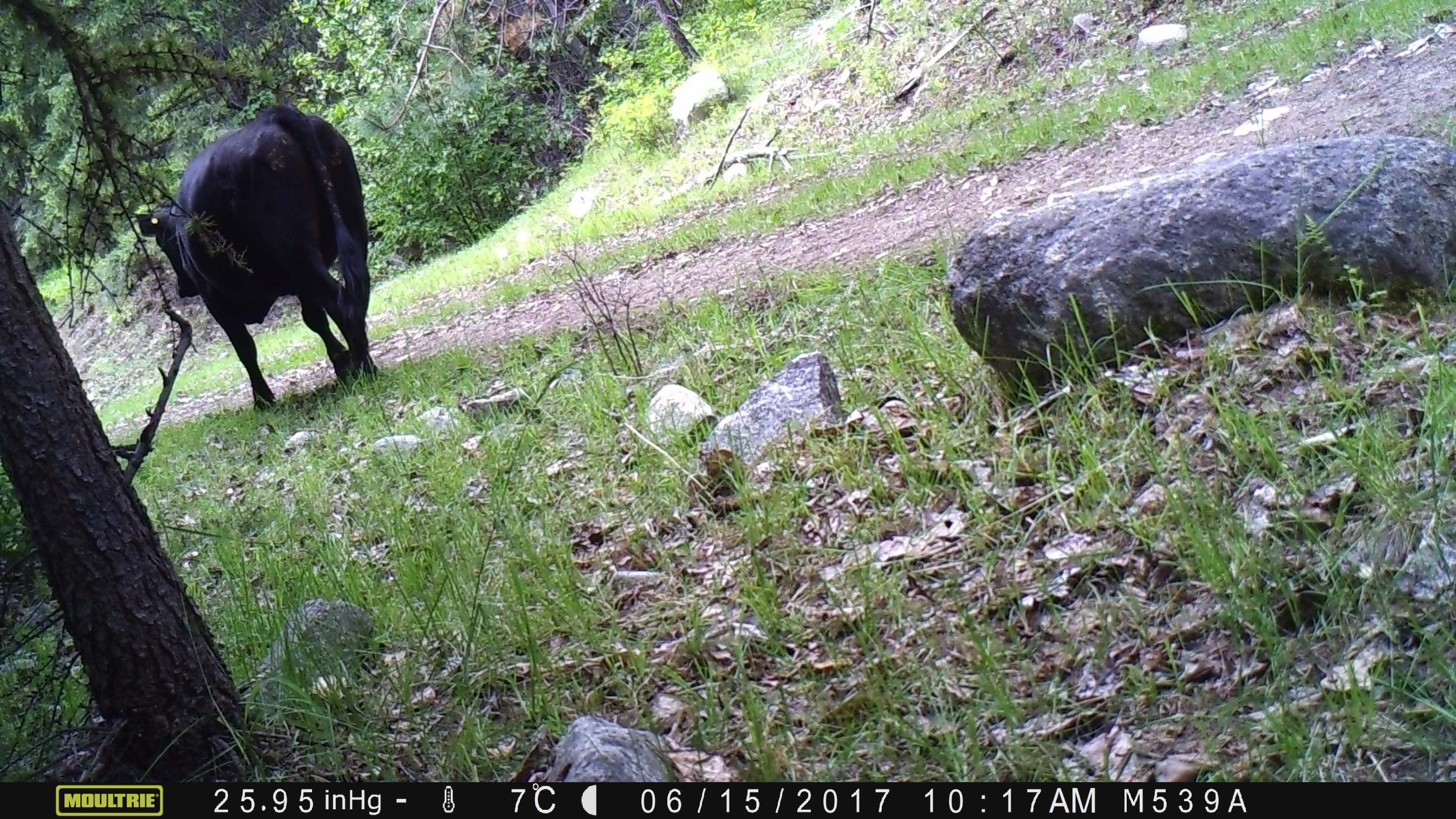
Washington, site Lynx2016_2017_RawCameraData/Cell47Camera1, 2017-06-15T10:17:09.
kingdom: Animalia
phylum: Chordata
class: Mammalia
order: Artiodactyla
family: Bovidae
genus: Bos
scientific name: Bos taurus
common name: domestic cattle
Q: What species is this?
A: Domestic cattle (Bos taurus).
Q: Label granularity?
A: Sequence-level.